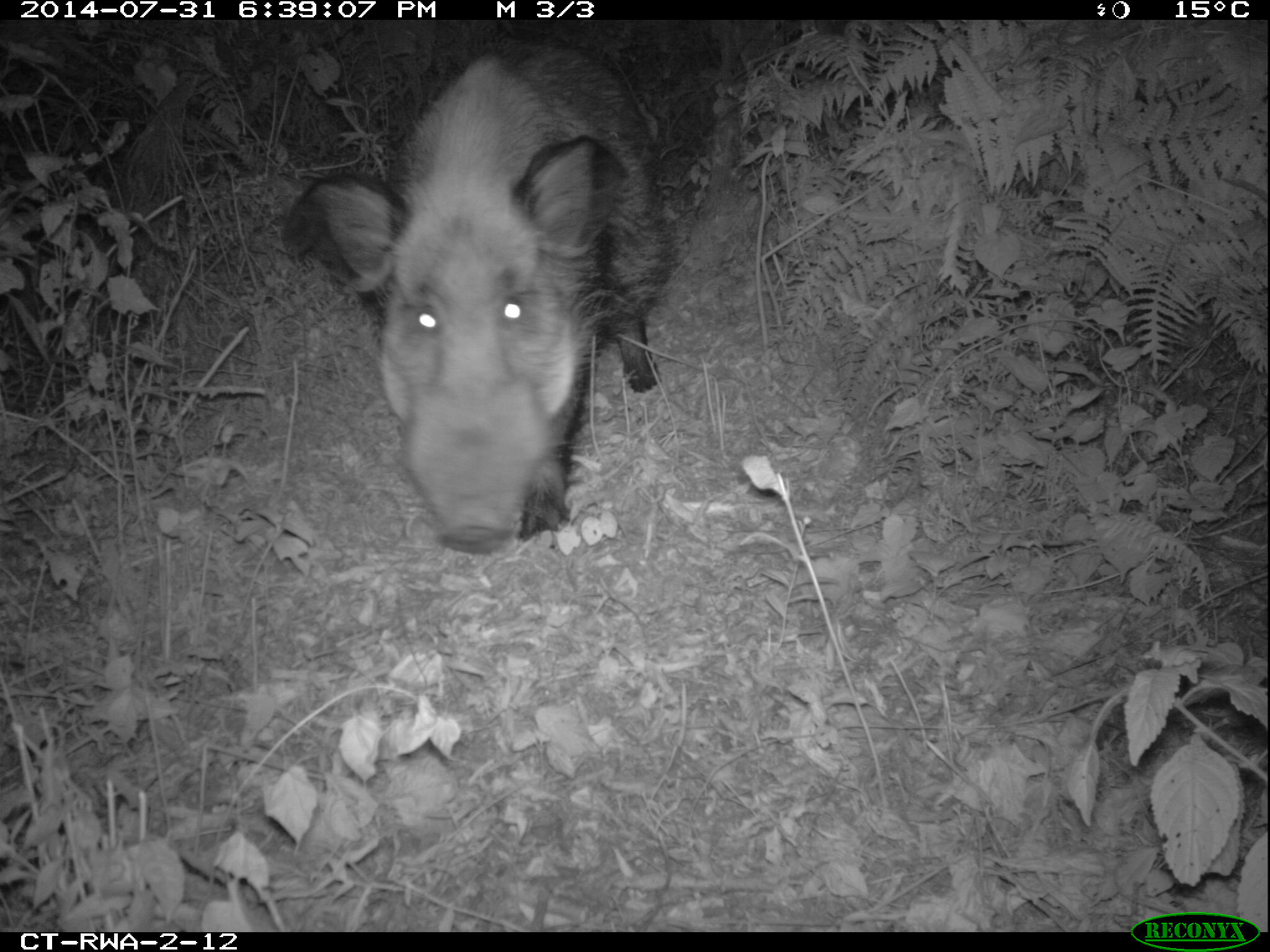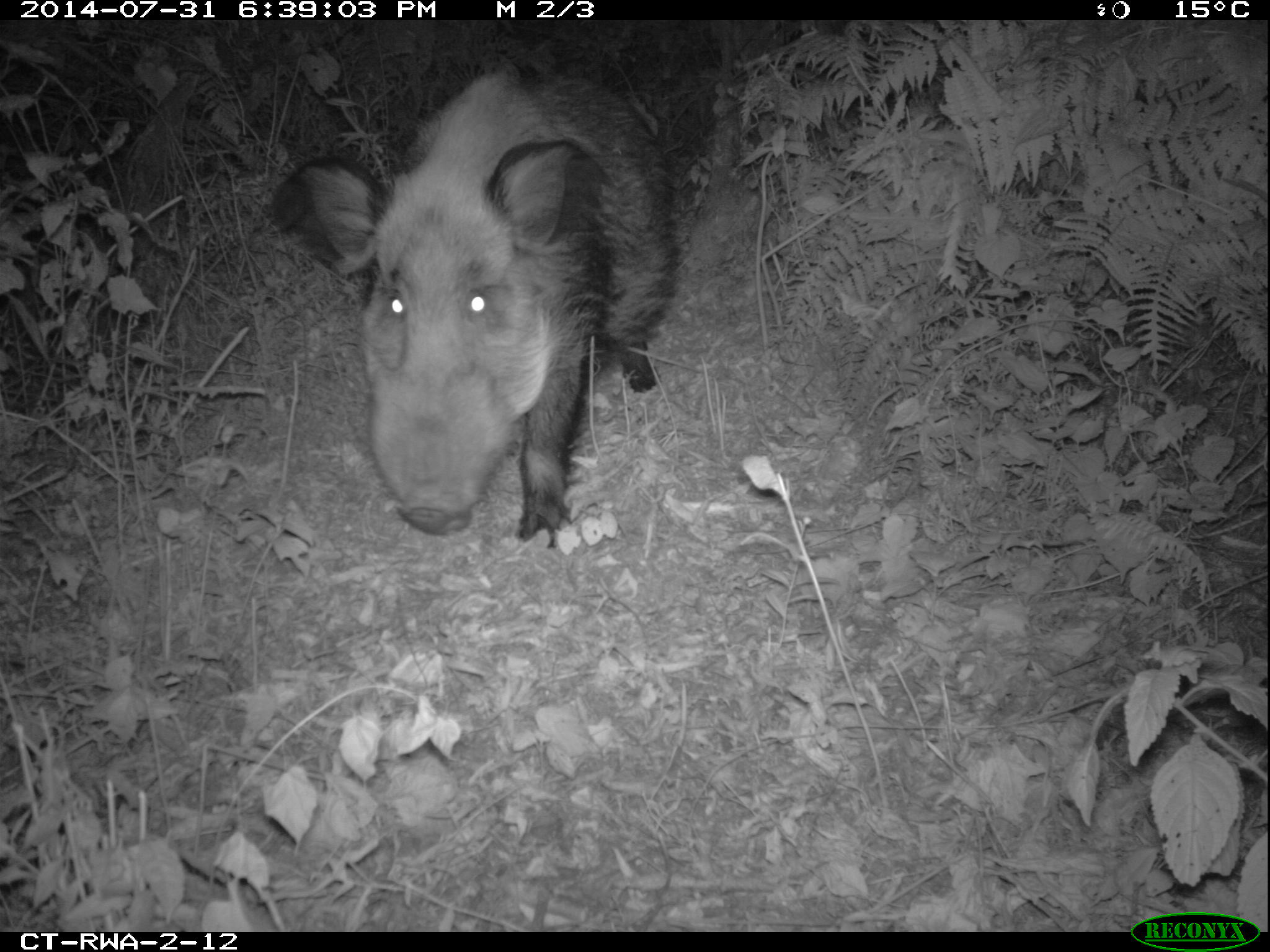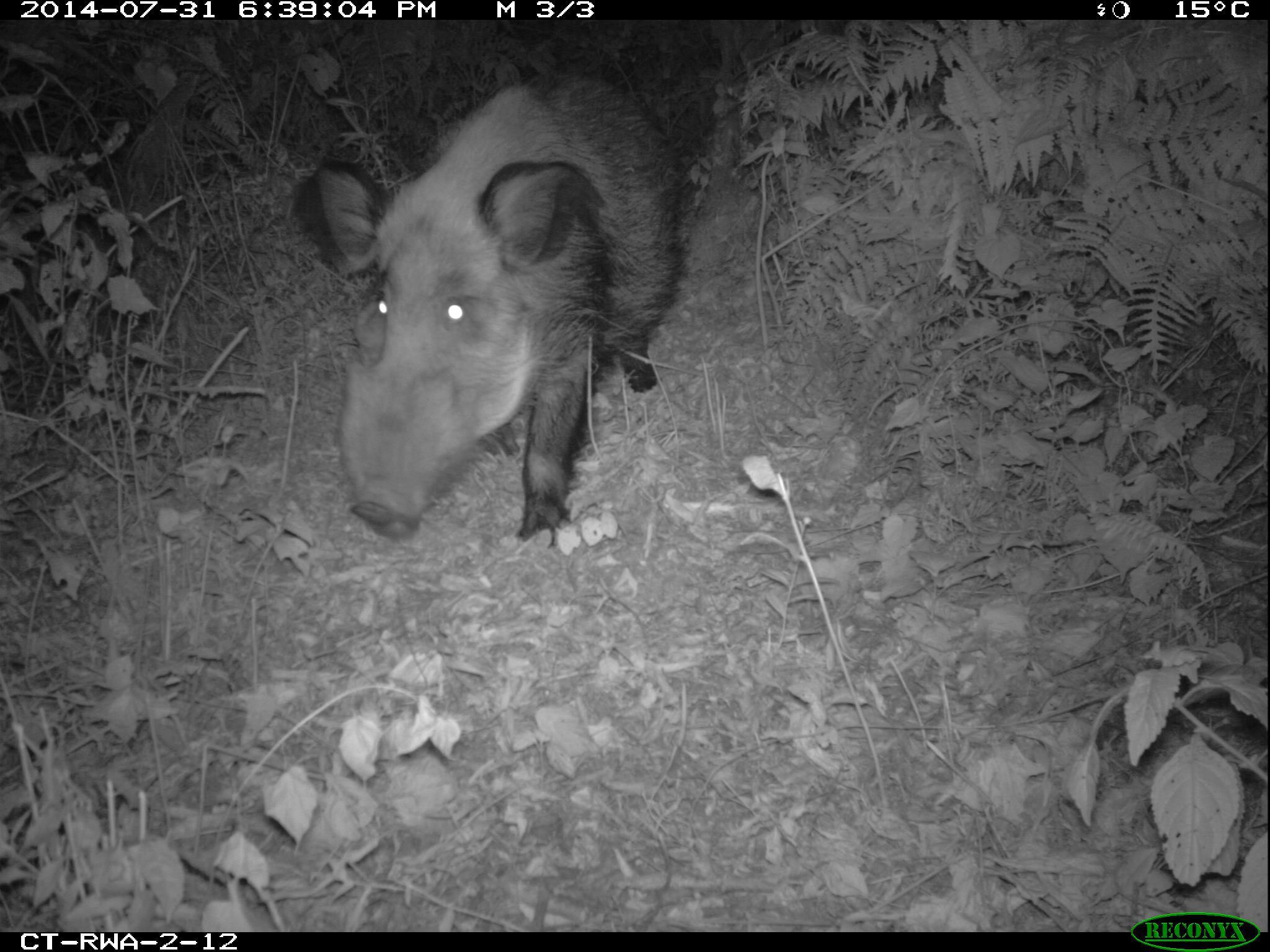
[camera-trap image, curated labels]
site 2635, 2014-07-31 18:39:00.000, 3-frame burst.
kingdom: Animalia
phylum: Chordata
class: Mammalia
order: Artiodactyla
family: Suidae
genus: Potamochoerus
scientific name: Potamochoerus larvatus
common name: bushpig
Potamochoerus larvatus (bushpig), count 2.